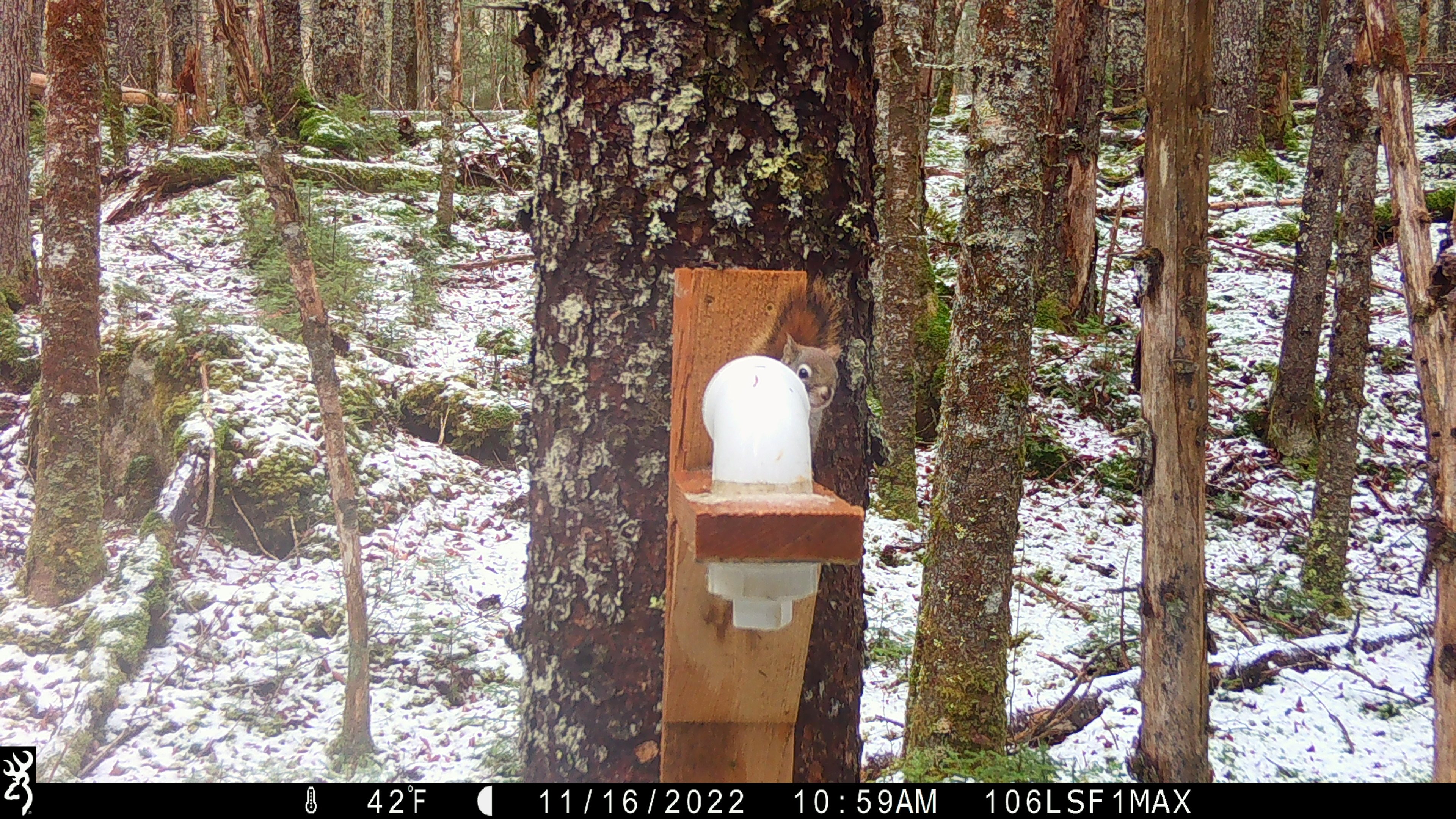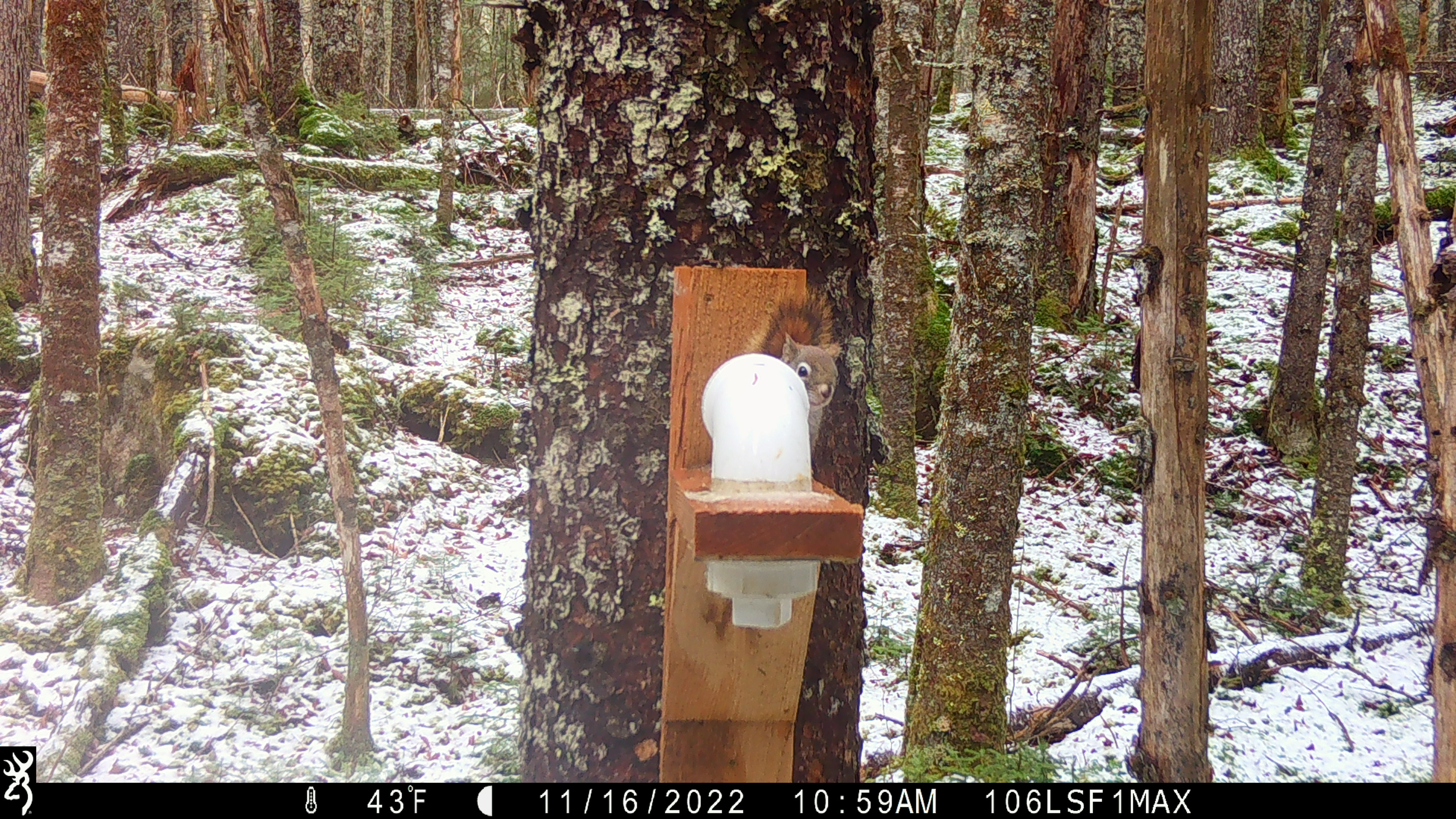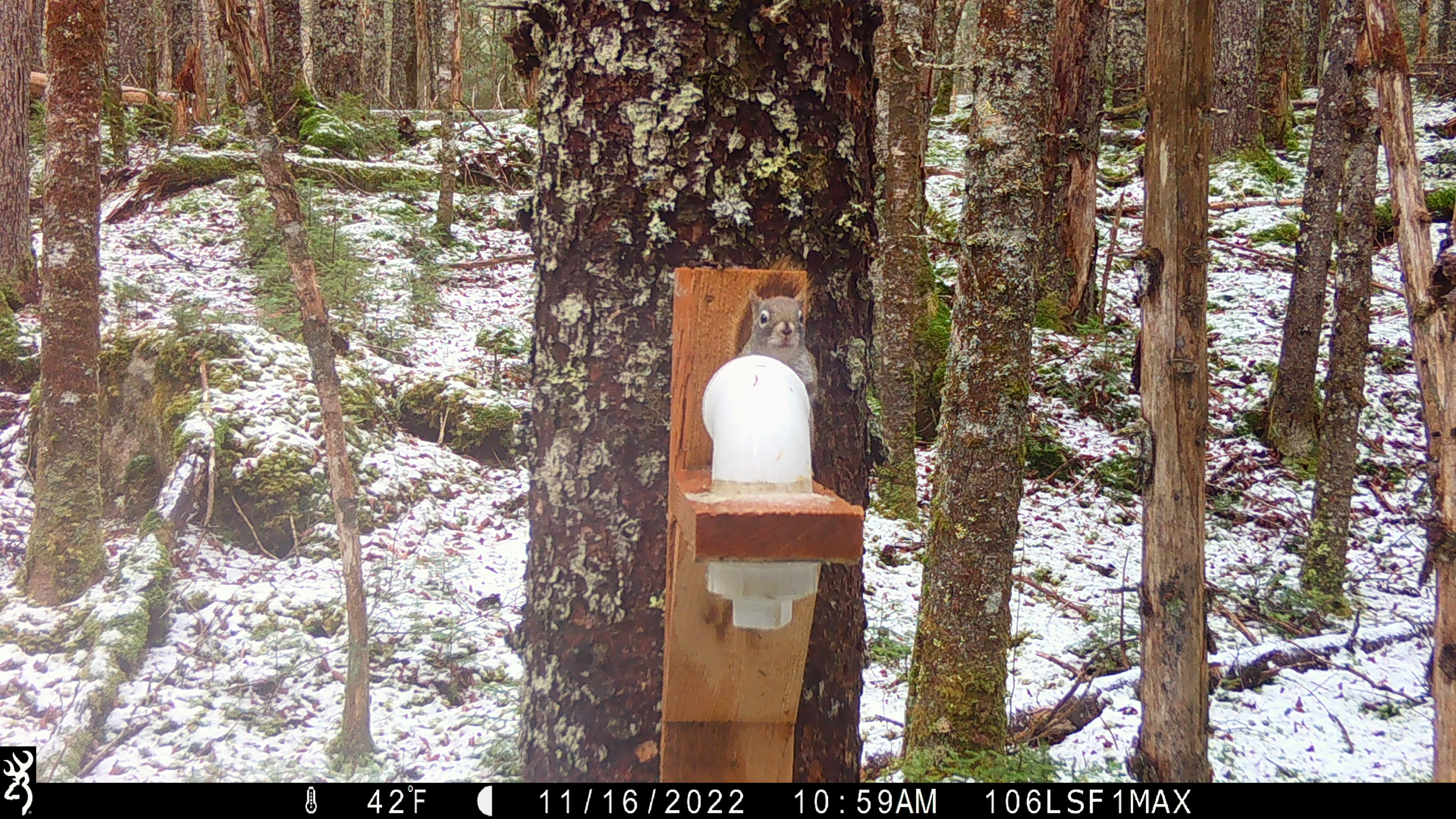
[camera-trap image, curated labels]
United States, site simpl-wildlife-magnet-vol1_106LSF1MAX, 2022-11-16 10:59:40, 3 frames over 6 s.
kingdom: Animalia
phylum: Chordata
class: Mammalia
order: Rodentia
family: Sciuridae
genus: Tamiasciurus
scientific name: Tamiasciurus hudsonicus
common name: red squirrel